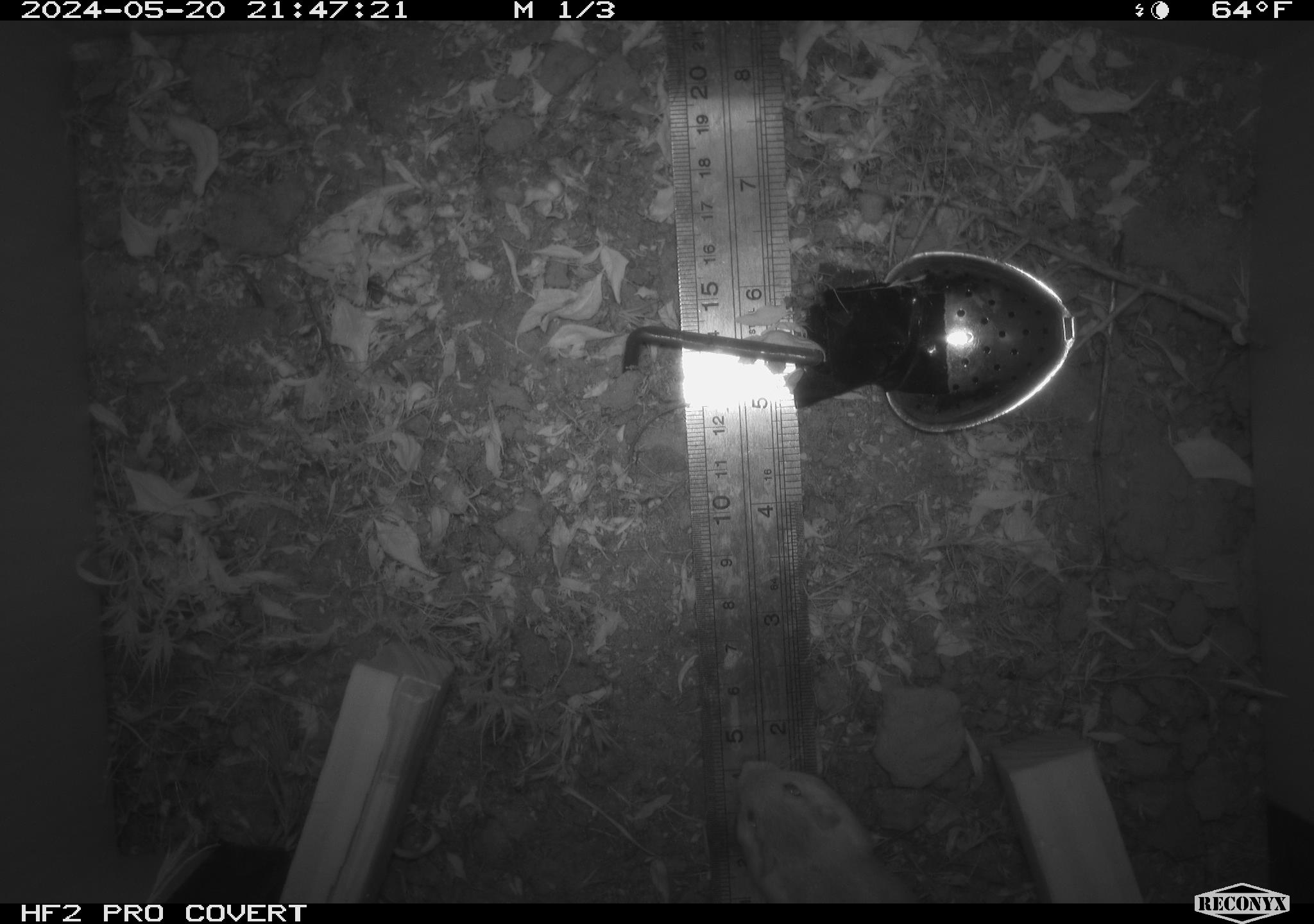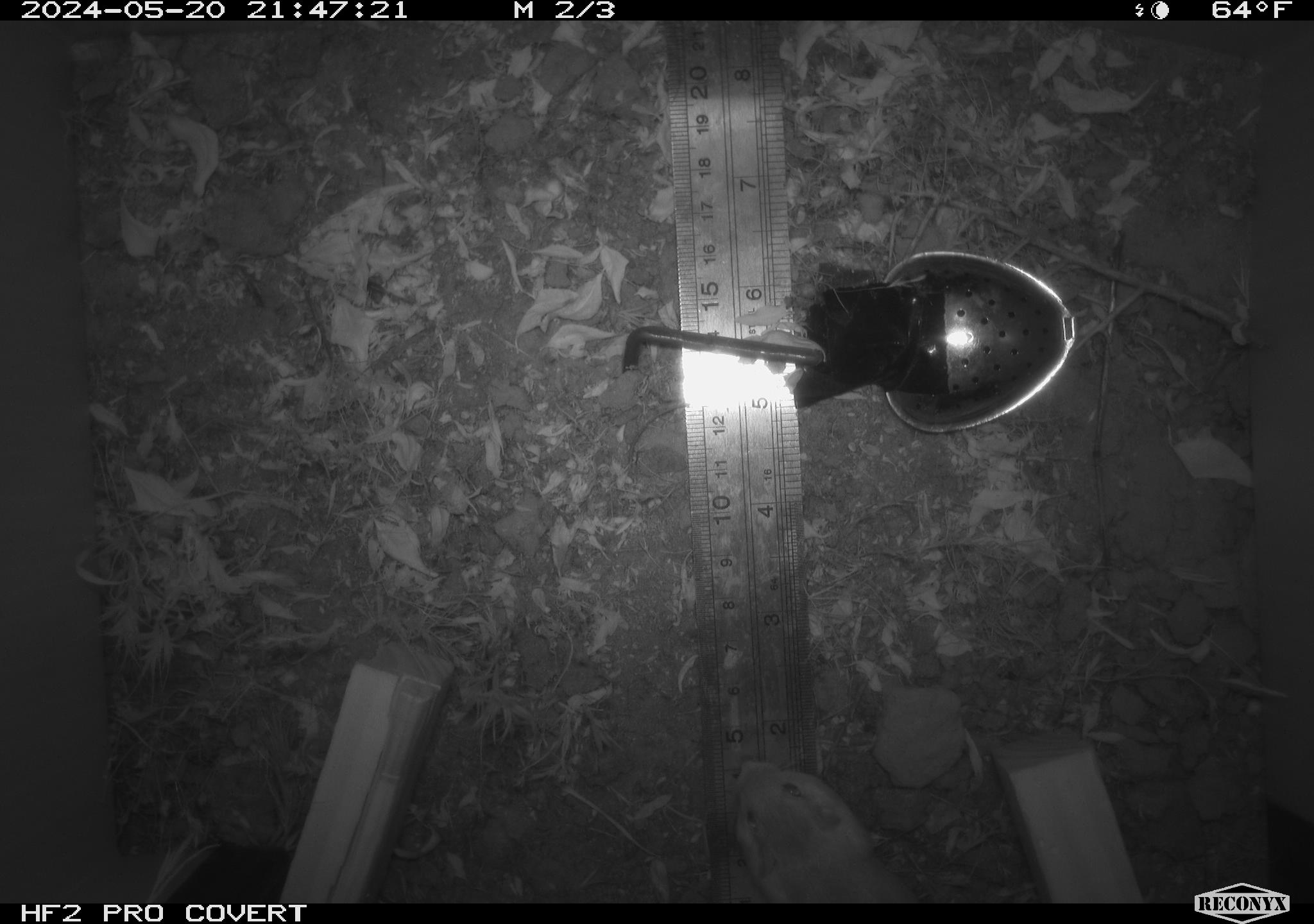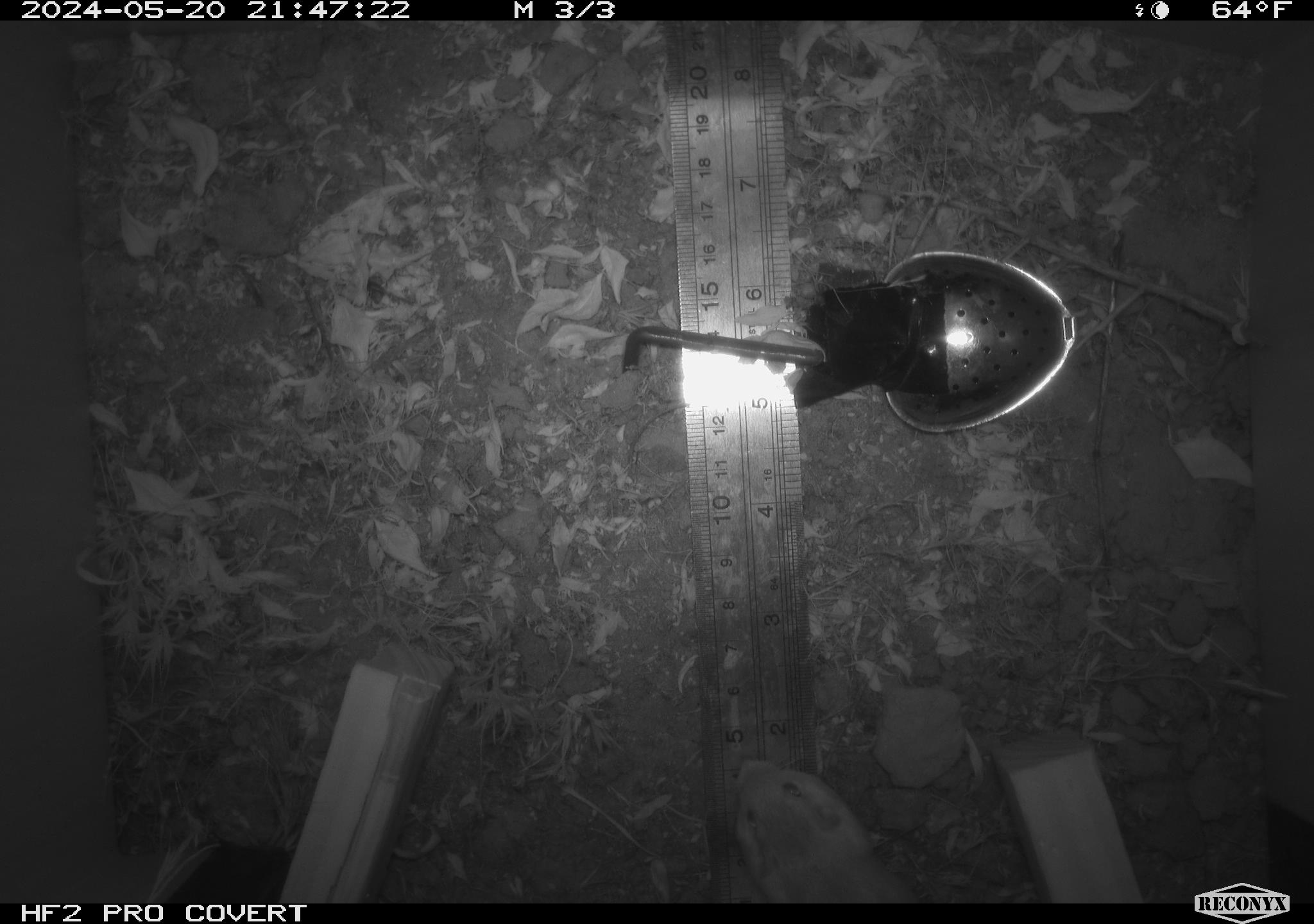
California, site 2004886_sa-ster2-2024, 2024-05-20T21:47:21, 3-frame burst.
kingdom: Animalia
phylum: Chordata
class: Mammalia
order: Rodentia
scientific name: Rodentia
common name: mouse species